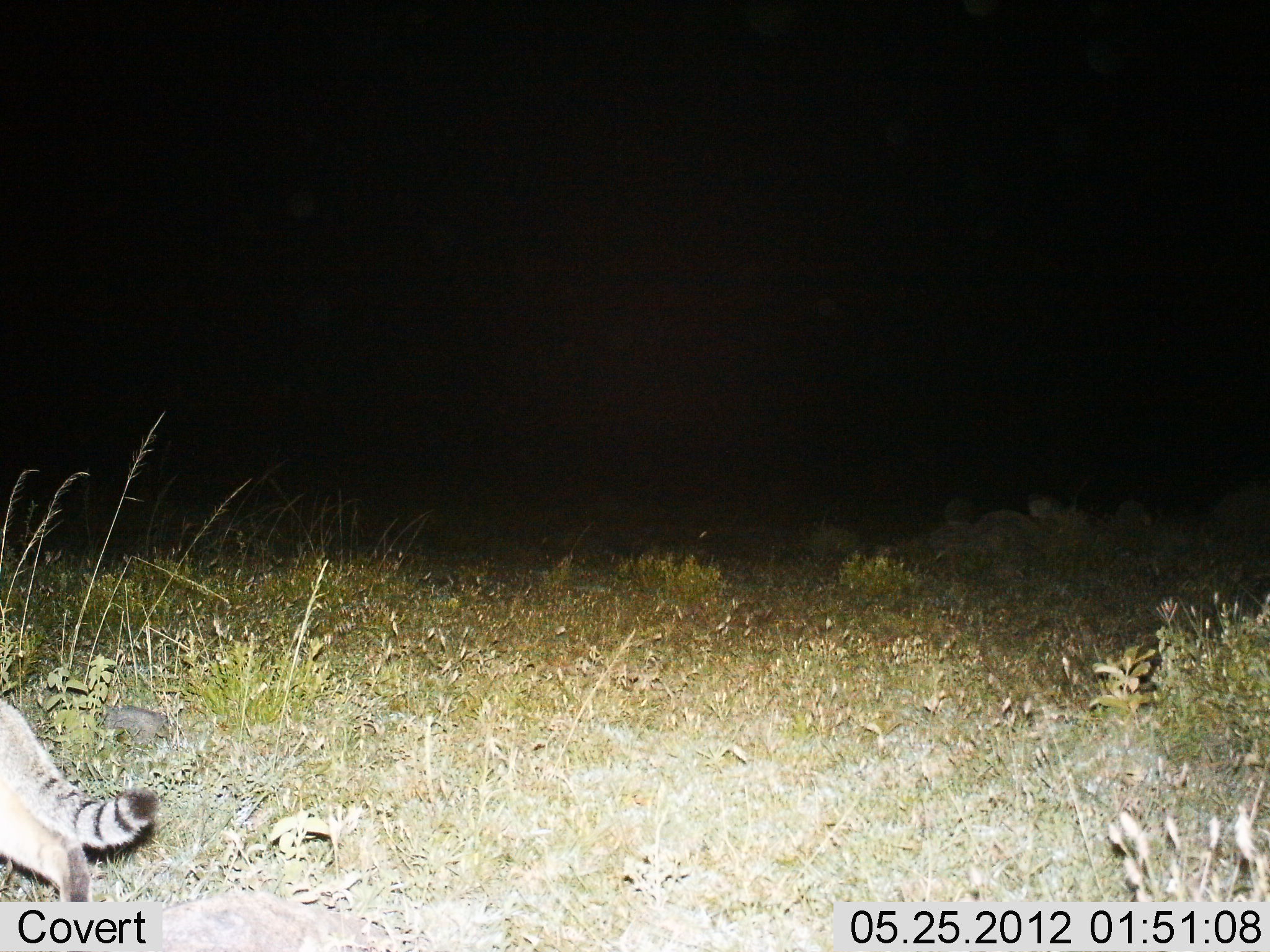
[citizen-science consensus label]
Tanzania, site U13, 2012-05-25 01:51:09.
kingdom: Animalia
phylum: Chordata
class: Mammalia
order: Carnivora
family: Felidae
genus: Felis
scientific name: Felis lybica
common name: african wild cat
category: wildcat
Wildcat (african wild cat) (Felis lybica), count 1. Behavior (volunteer vote fractions): standing 20%, resting 0%, moving 80%, interacting 0%. Young present (vote fraction): 0%. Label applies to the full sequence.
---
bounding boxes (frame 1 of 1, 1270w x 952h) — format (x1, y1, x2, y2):
animal: (0, 697, 156, 902)